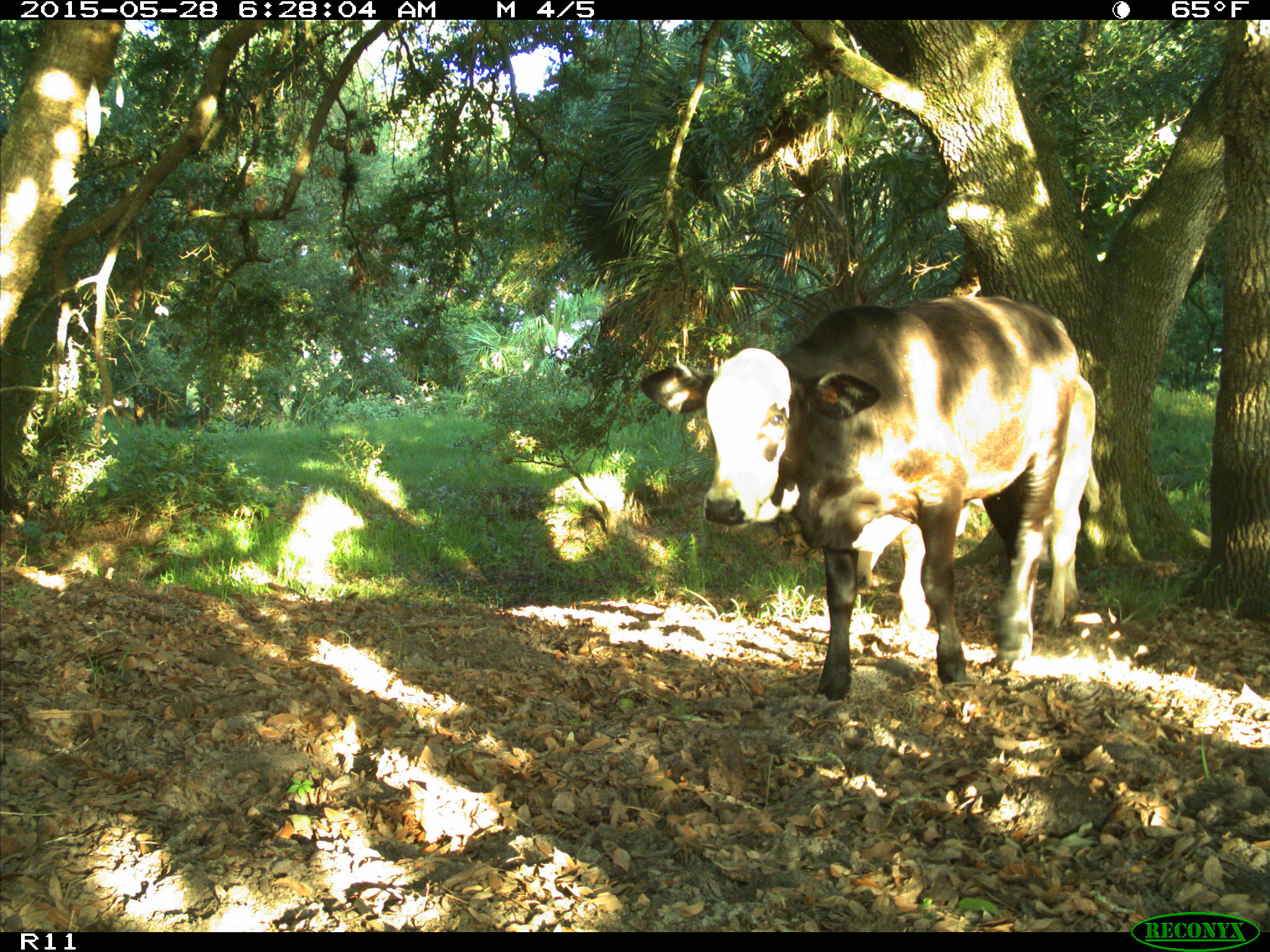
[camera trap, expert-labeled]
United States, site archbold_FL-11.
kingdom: Animalia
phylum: Chordata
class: Mammalia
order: Artiodactyla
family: Bovidae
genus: Bos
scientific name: Bos taurus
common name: domestic cow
Bos taurus (domestic cow).